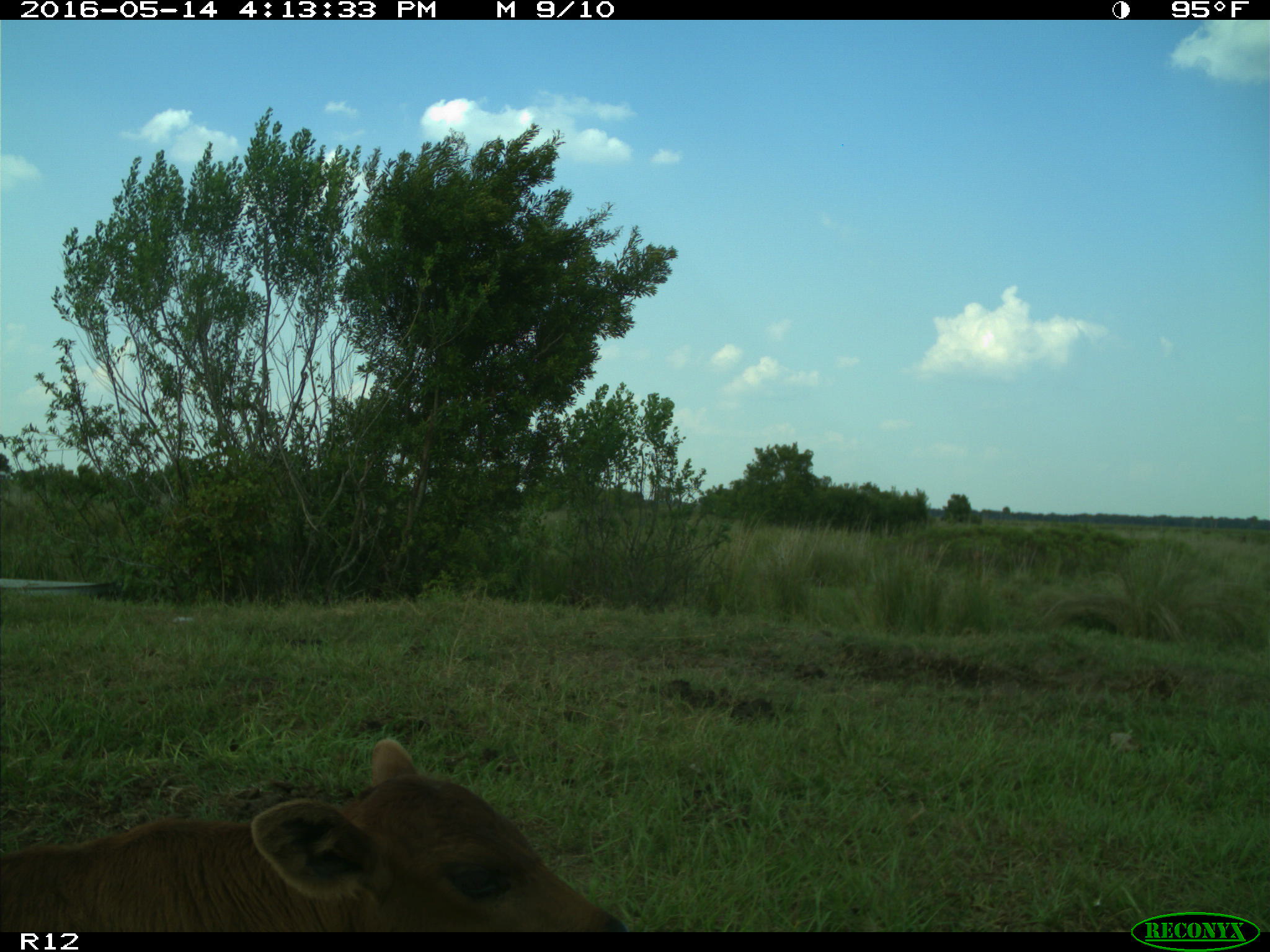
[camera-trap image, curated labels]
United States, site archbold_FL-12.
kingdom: Animalia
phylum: Chordata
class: Mammalia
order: Artiodactyla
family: Bovidae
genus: Bos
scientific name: Bos taurus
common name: domestic cow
Bos taurus (domestic cow).